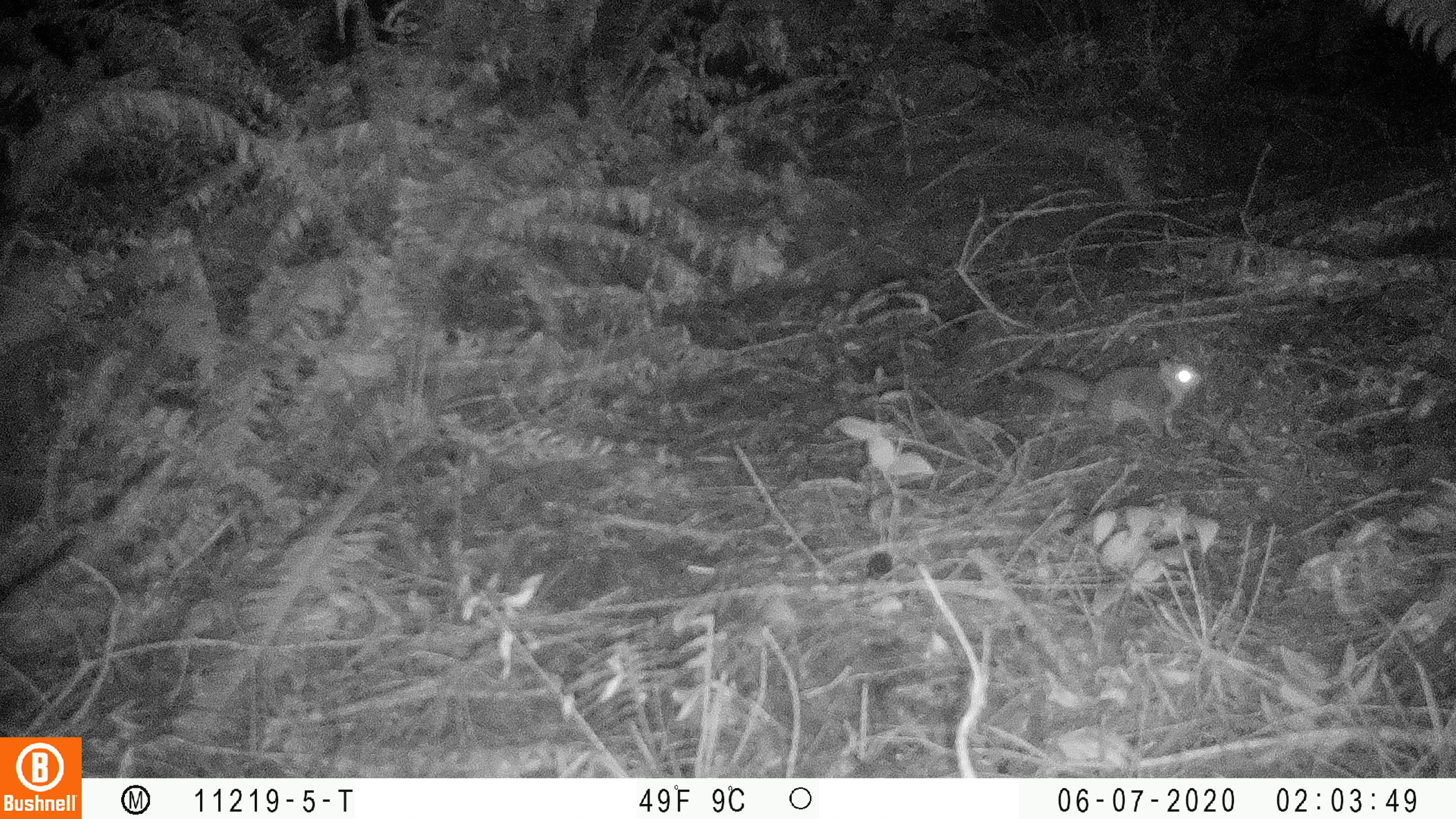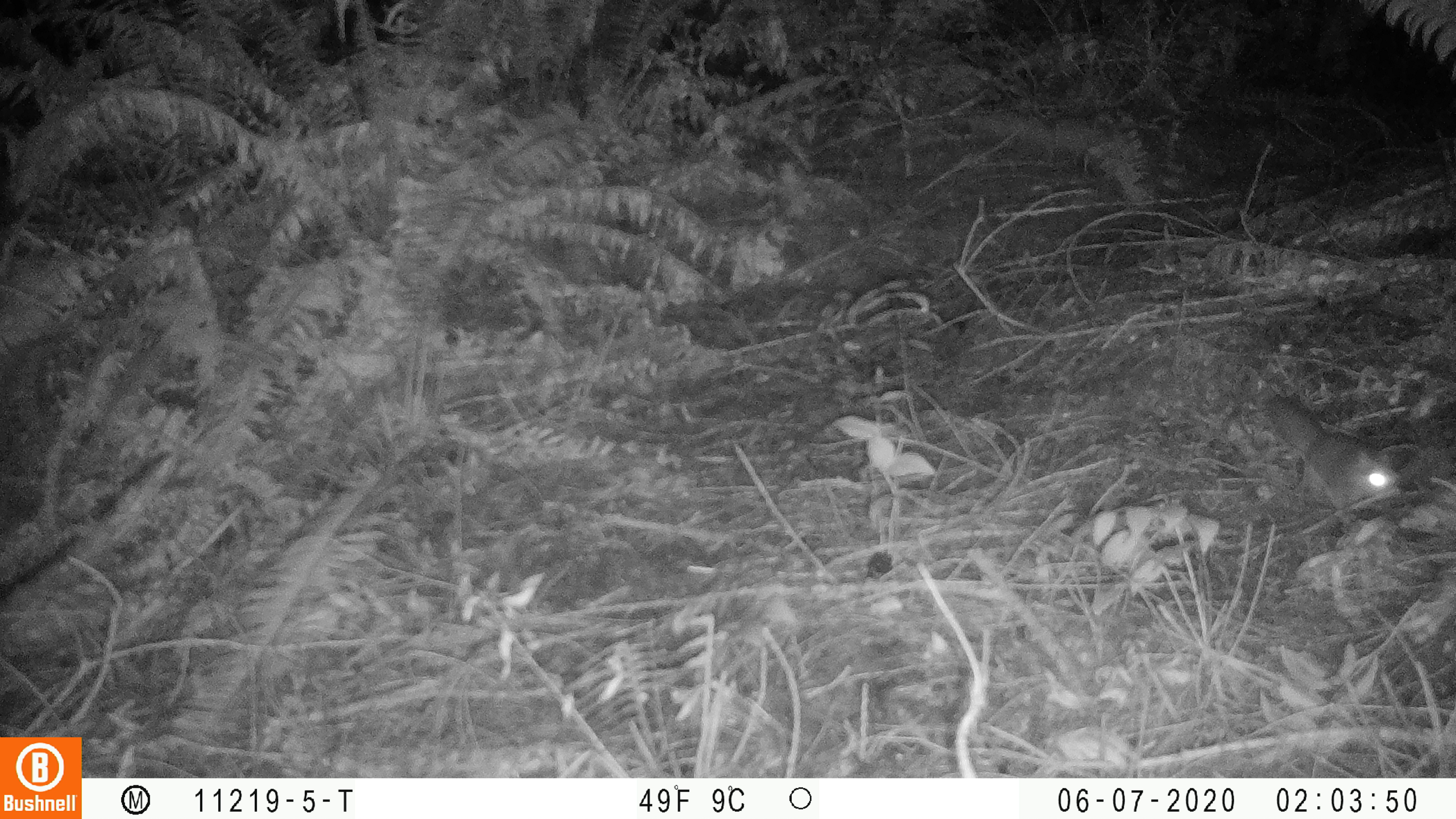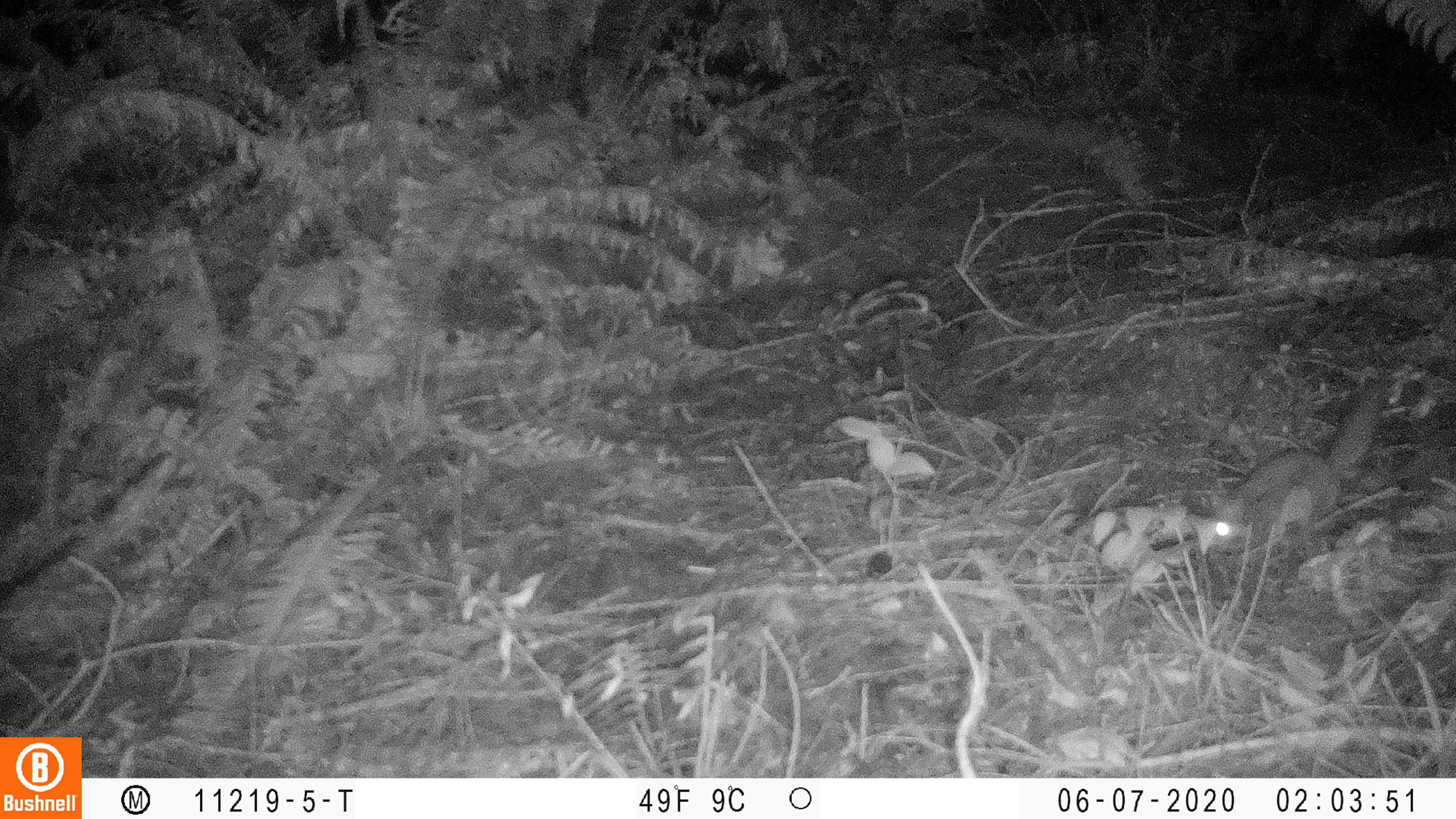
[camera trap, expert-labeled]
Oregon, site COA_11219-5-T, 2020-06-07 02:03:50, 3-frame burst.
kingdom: Animalia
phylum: Chordata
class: Mammalia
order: Rodentia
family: Sciuridae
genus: Glaucomys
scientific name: Glaucomys oregonensis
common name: humboldt's flying squirrel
Humboldt's flying squirrel (Glaucomys oregonensis).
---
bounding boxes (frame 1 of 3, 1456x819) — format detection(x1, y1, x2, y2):
humboldt's flying squirrel: detection(1006, 346, 1215, 453)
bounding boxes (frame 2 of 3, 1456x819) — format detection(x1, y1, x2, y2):
humboldt's flying squirrel: detection(1256, 380, 1409, 530)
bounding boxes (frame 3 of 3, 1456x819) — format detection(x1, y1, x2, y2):
humboldt's flying squirrel: detection(1189, 358, 1400, 566)